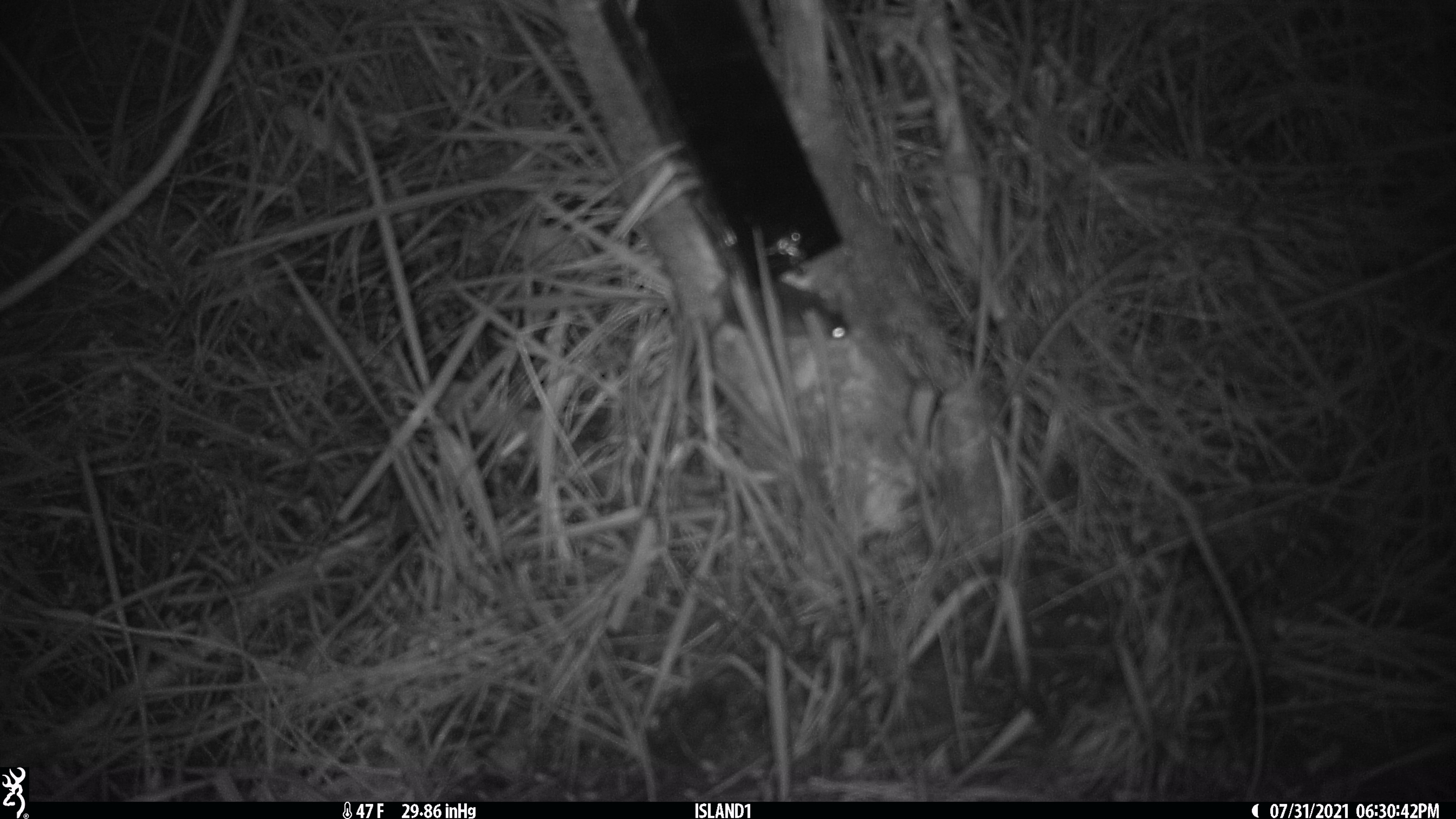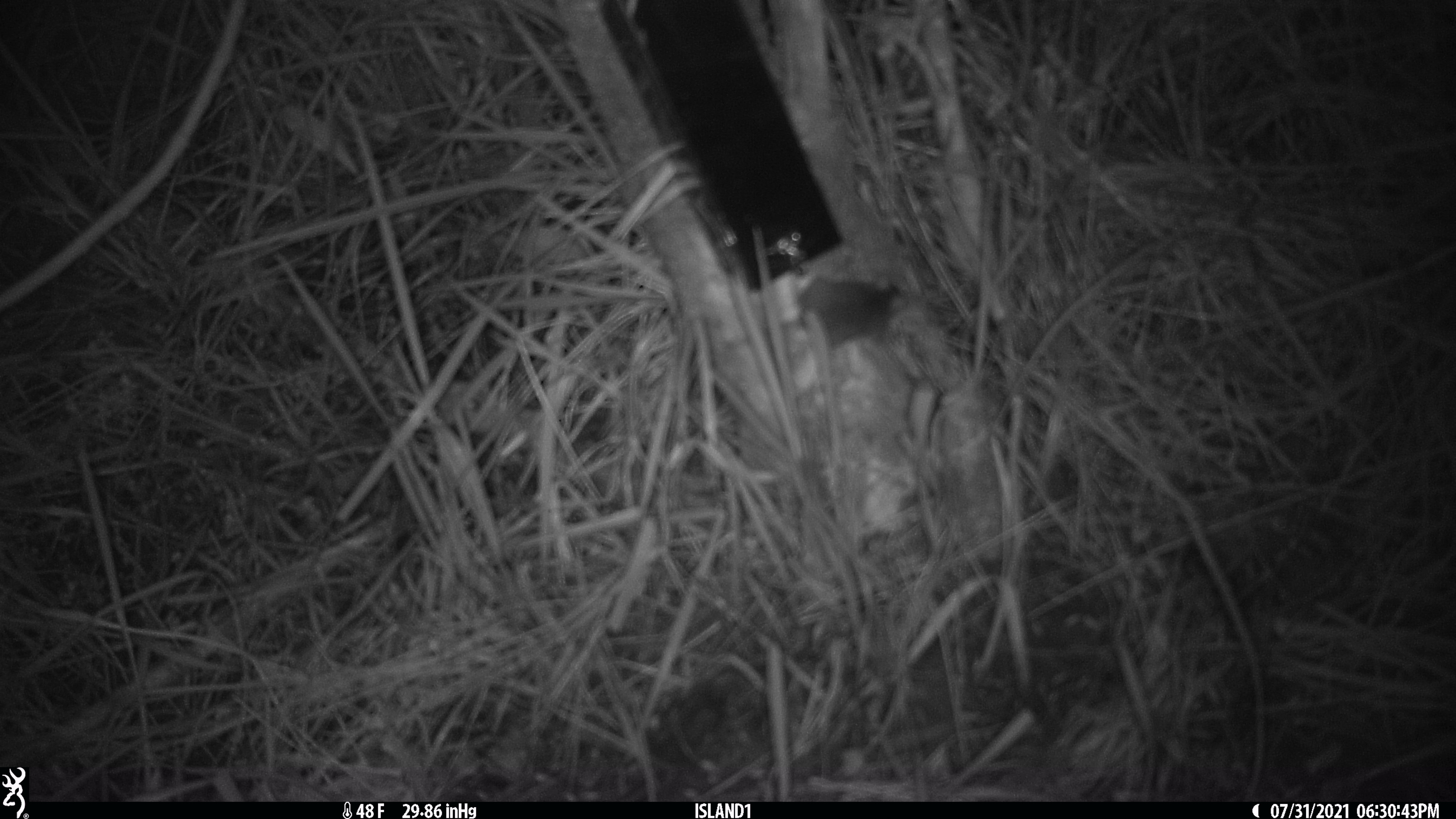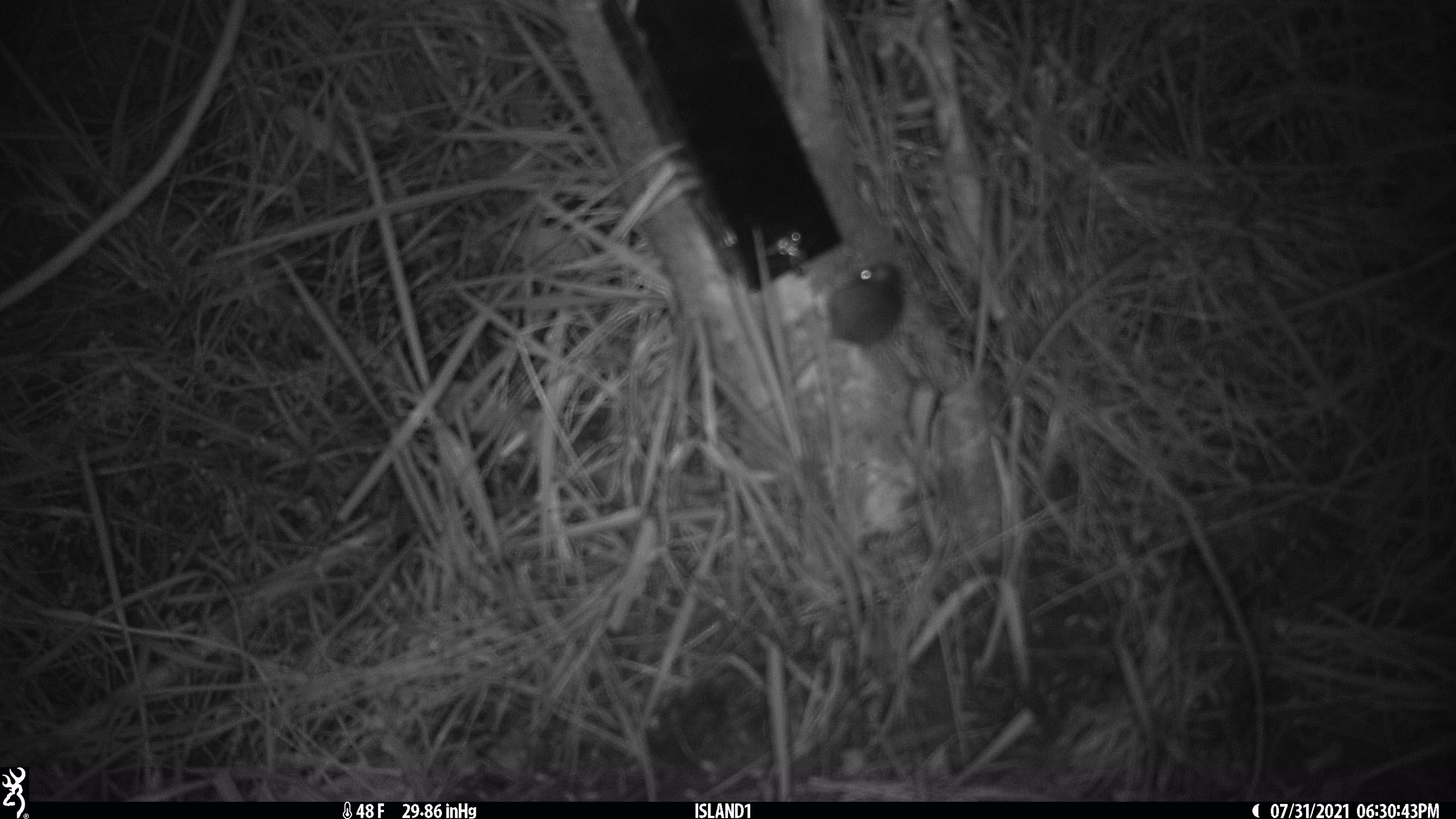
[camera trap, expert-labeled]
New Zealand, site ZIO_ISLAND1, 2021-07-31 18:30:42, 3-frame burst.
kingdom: Animalia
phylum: Chordata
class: Mammalia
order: Rodentia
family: Muridae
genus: Mus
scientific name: Mus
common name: mouse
Mouse (Mus).